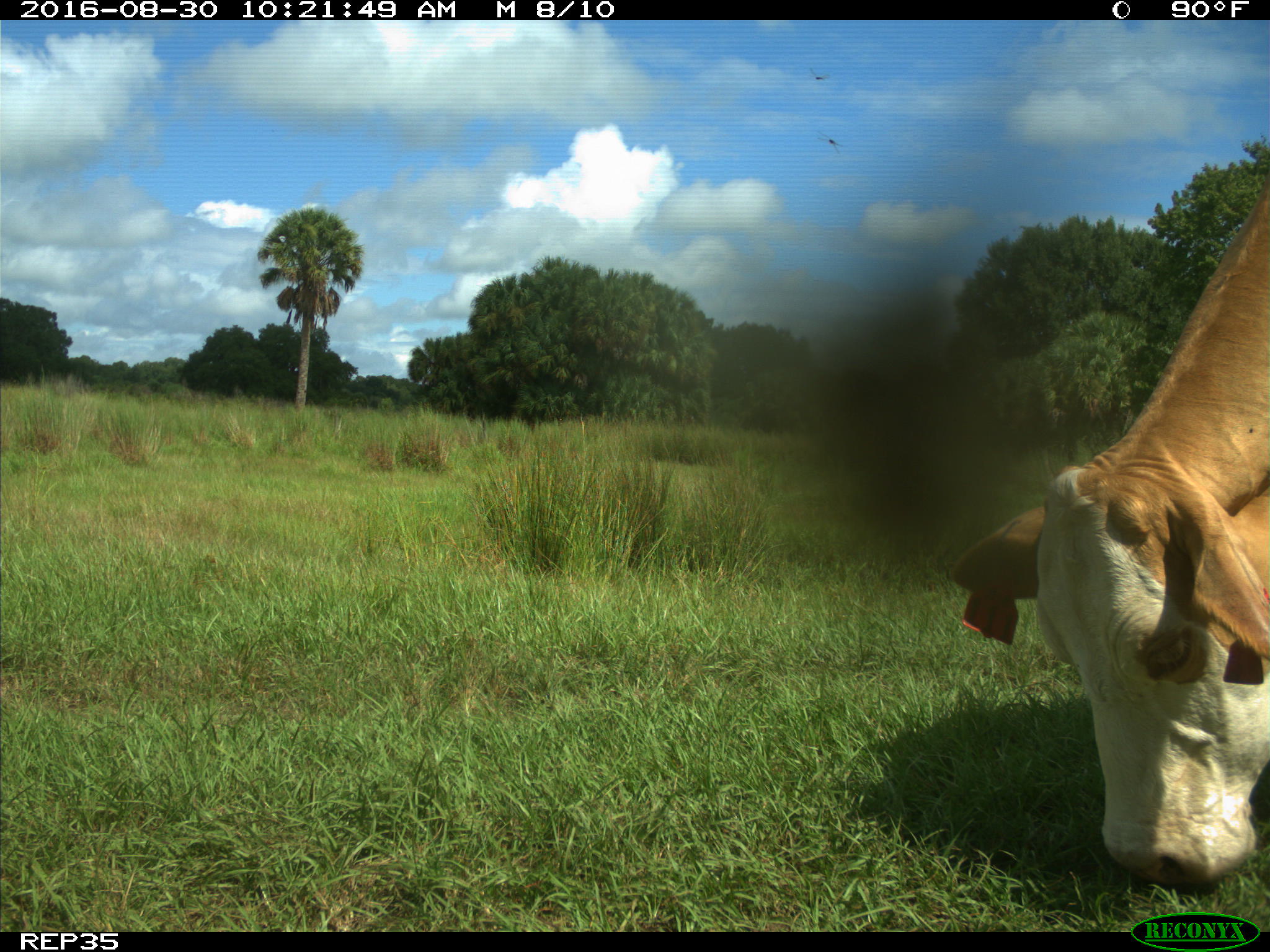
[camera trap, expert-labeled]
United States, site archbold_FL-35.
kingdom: Animalia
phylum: Chordata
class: Mammalia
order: Artiodactyla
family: Bovidae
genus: Bos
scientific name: Bos taurus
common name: domestic cow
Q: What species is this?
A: Bos taurus (domestic cow).